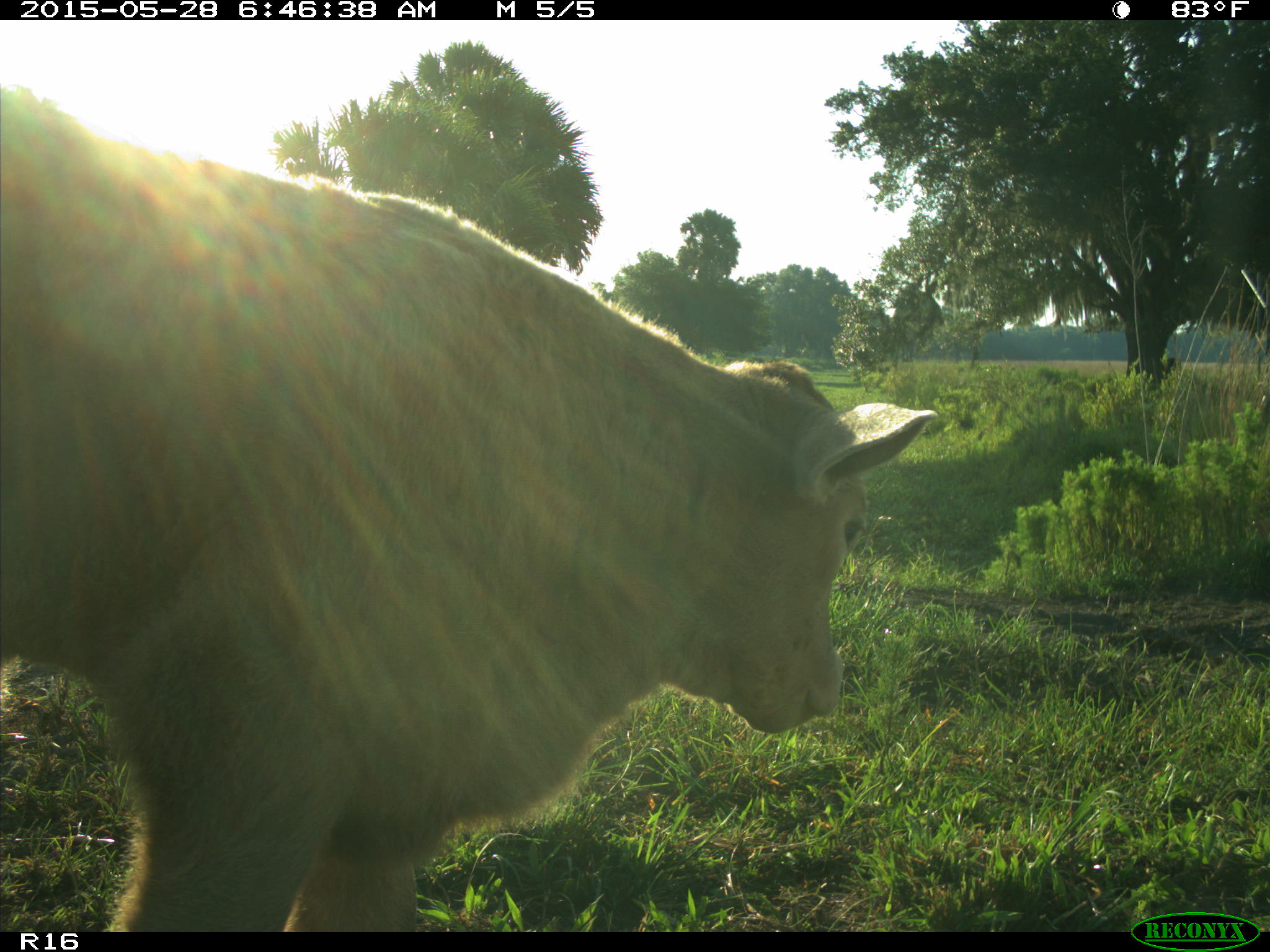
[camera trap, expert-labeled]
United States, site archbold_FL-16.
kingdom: Animalia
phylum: Chordata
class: Mammalia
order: Artiodactyla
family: Bovidae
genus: Bos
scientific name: Bos taurus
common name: domestic cow